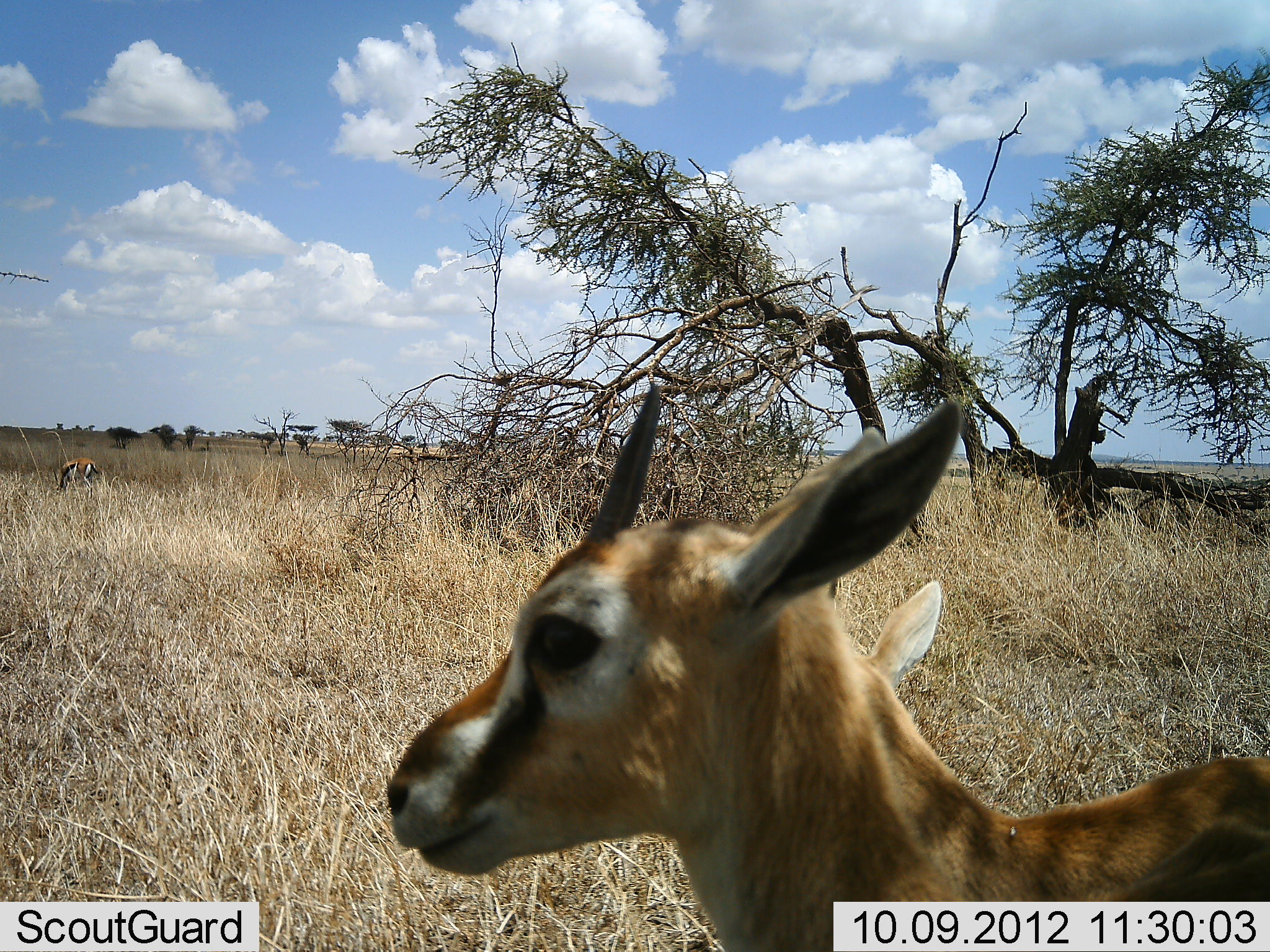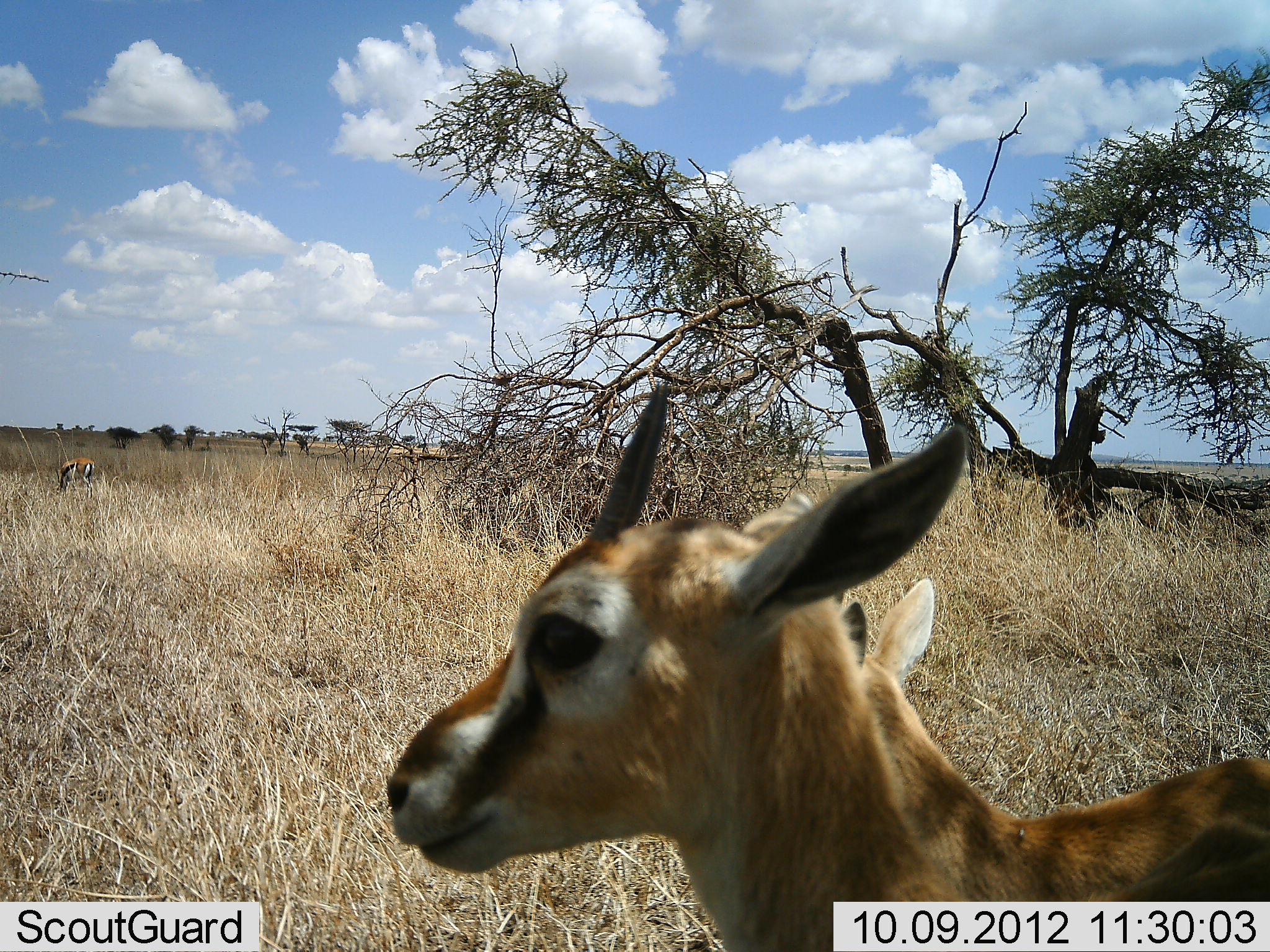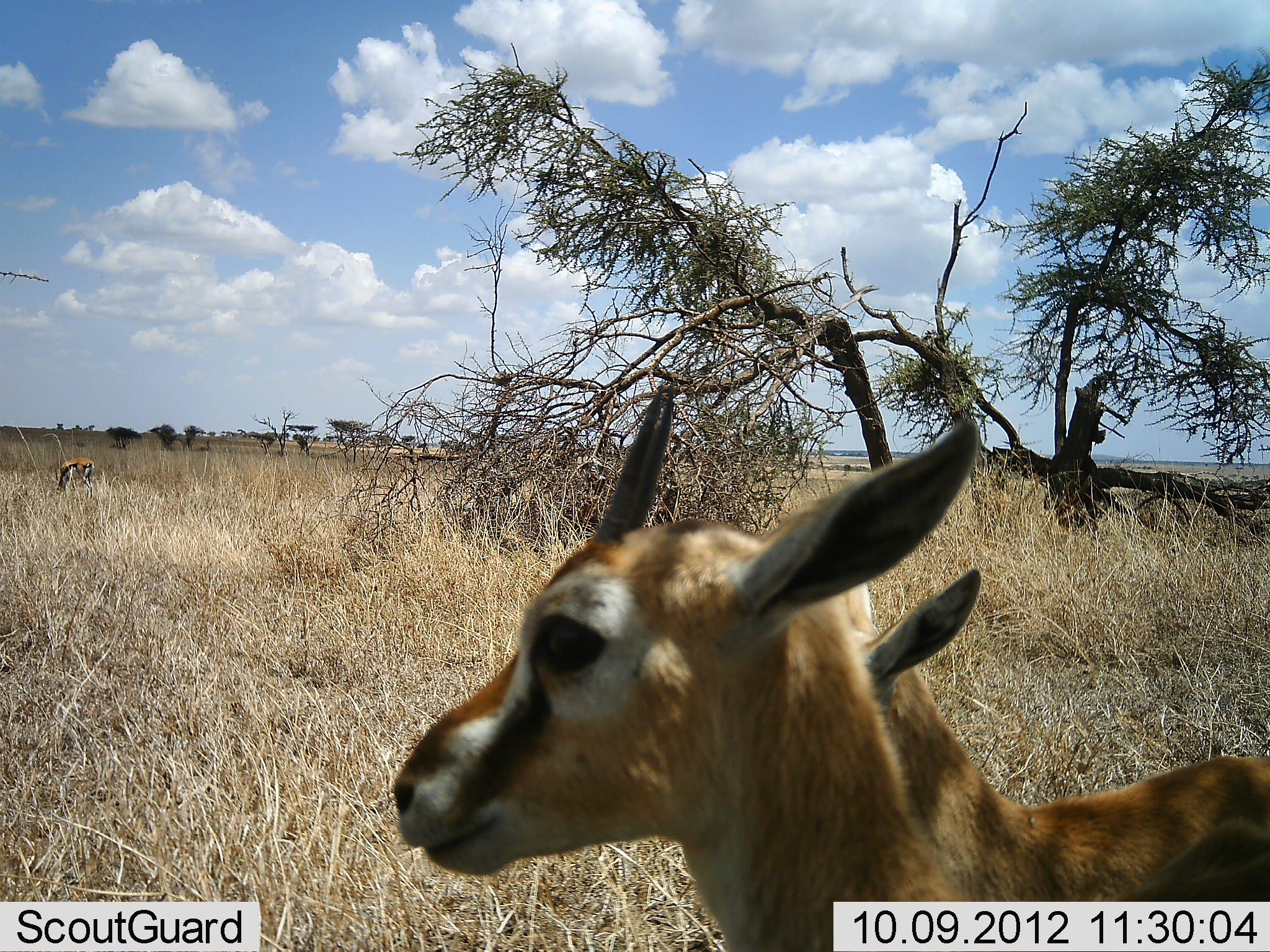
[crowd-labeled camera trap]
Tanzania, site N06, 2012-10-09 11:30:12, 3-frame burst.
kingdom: Animalia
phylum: Chordata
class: Mammalia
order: Artiodactyla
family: Bovidae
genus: Eudorcas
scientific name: Eudorcas thomsonii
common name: thomson's gazelle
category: gazellethomsons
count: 3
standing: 100%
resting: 0%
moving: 0%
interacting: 0%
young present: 40%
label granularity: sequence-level